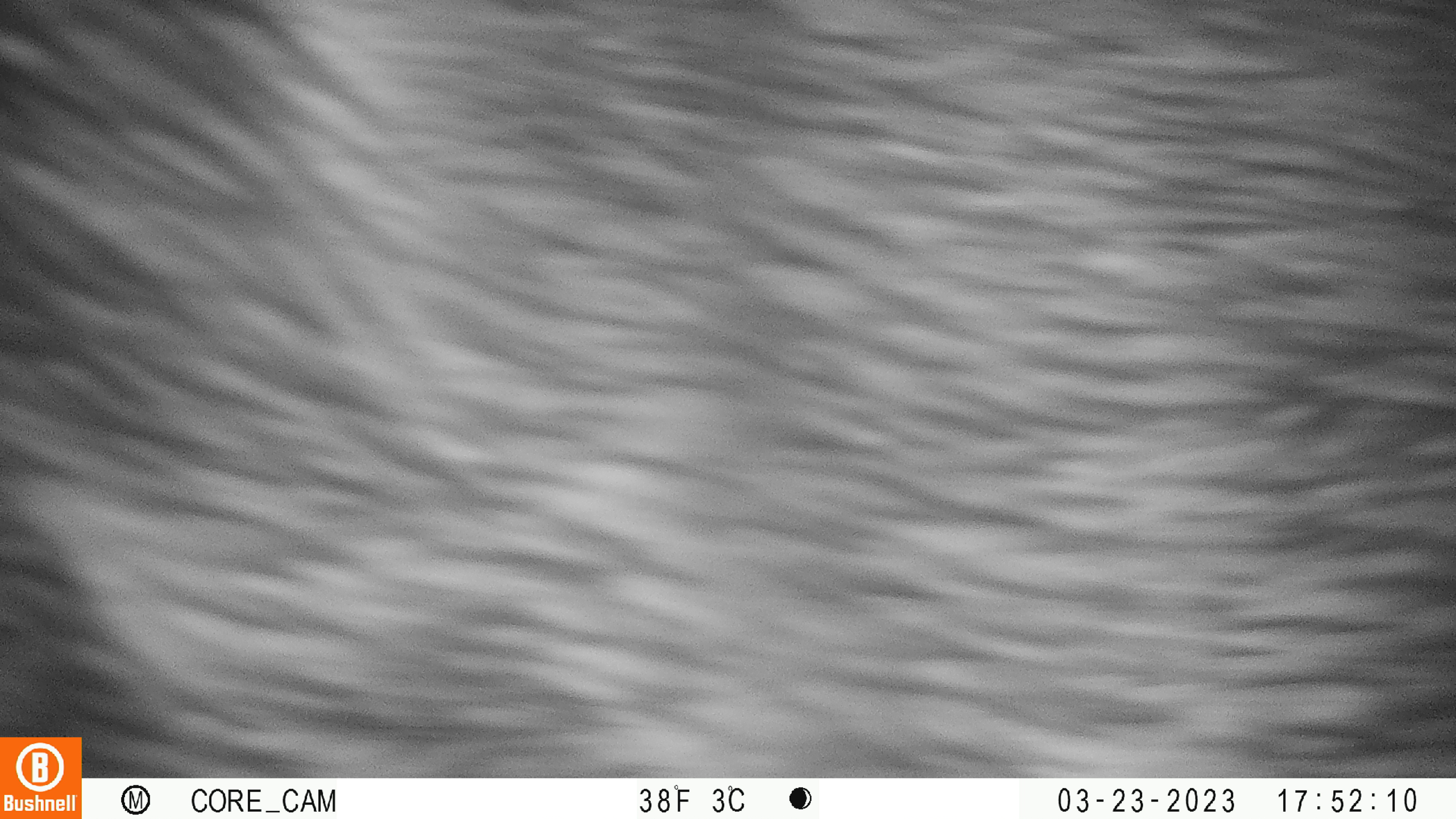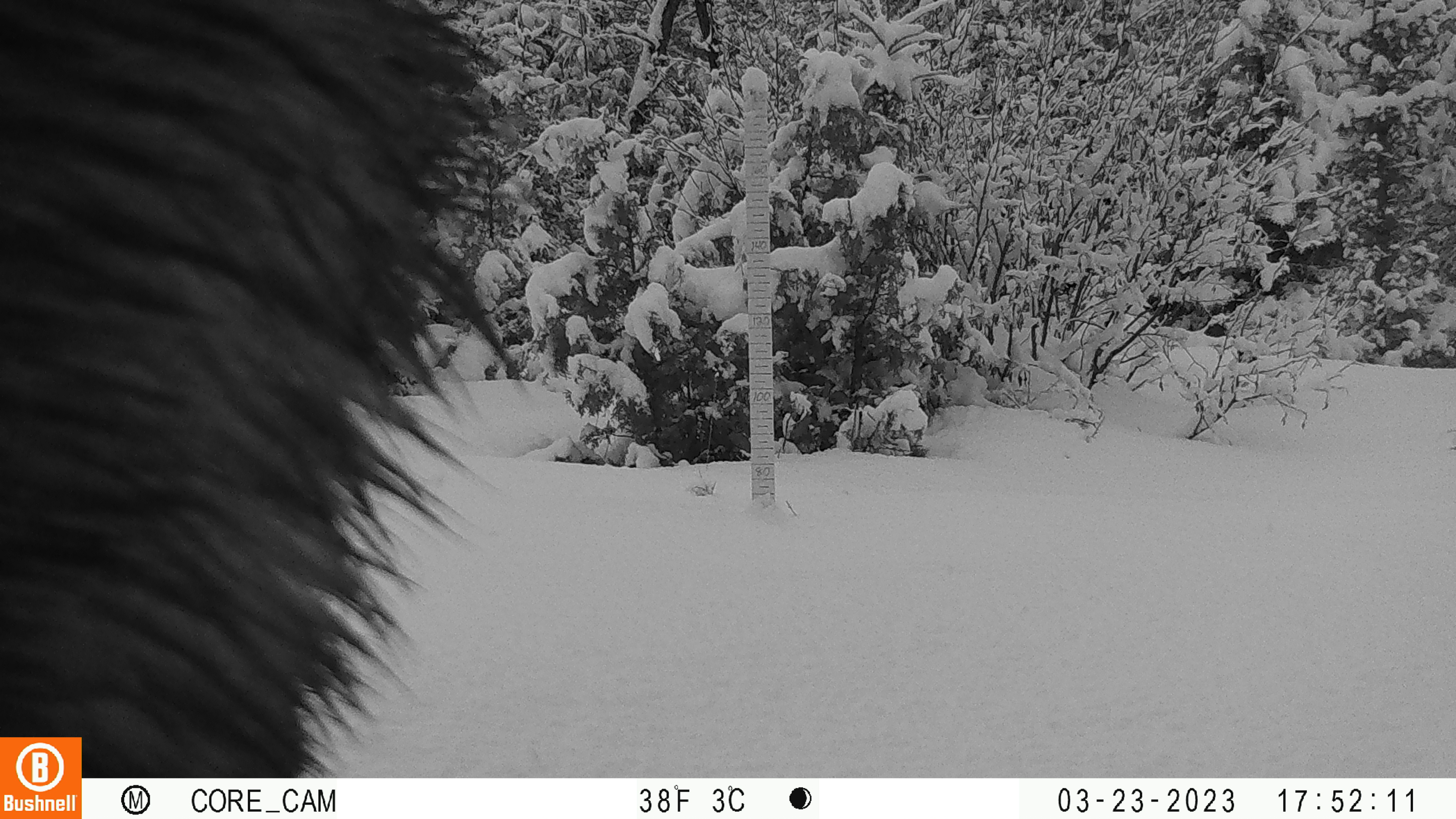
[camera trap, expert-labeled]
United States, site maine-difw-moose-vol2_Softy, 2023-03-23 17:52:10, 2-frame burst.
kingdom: Animalia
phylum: Chordata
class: Mammalia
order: Artiodactyla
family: Cervidae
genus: Alces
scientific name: Alces alces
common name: moose